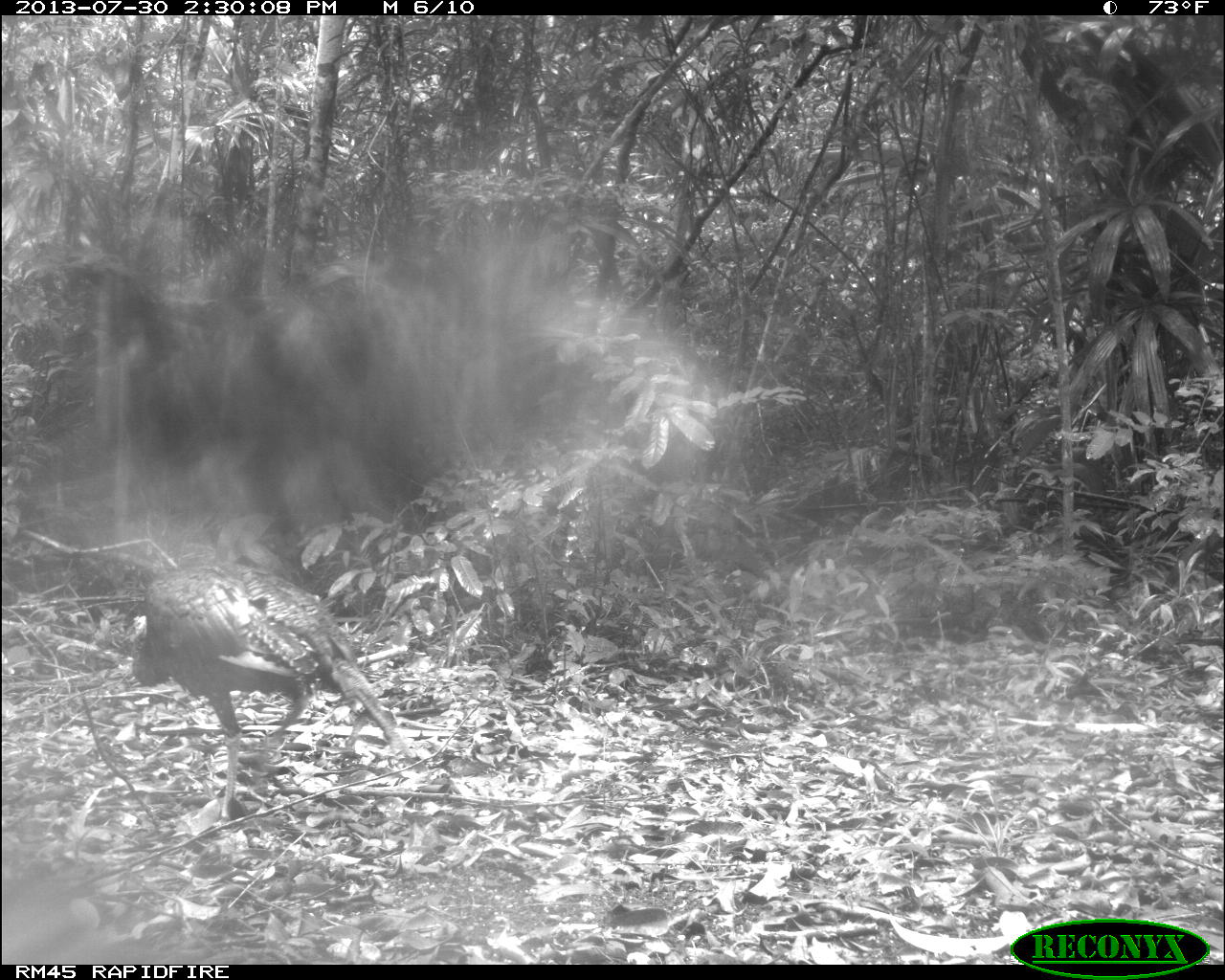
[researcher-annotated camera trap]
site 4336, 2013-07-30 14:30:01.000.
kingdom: Animalia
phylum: Chordata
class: Aves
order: Galliformes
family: Phasianidae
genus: Meleagris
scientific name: Meleagris ocellata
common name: ocellated turkey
Meleagris ocellata (ocellated turkey), count 2.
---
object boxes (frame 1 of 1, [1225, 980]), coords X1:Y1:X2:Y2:
meleagris ocellata: 131:563:405:821